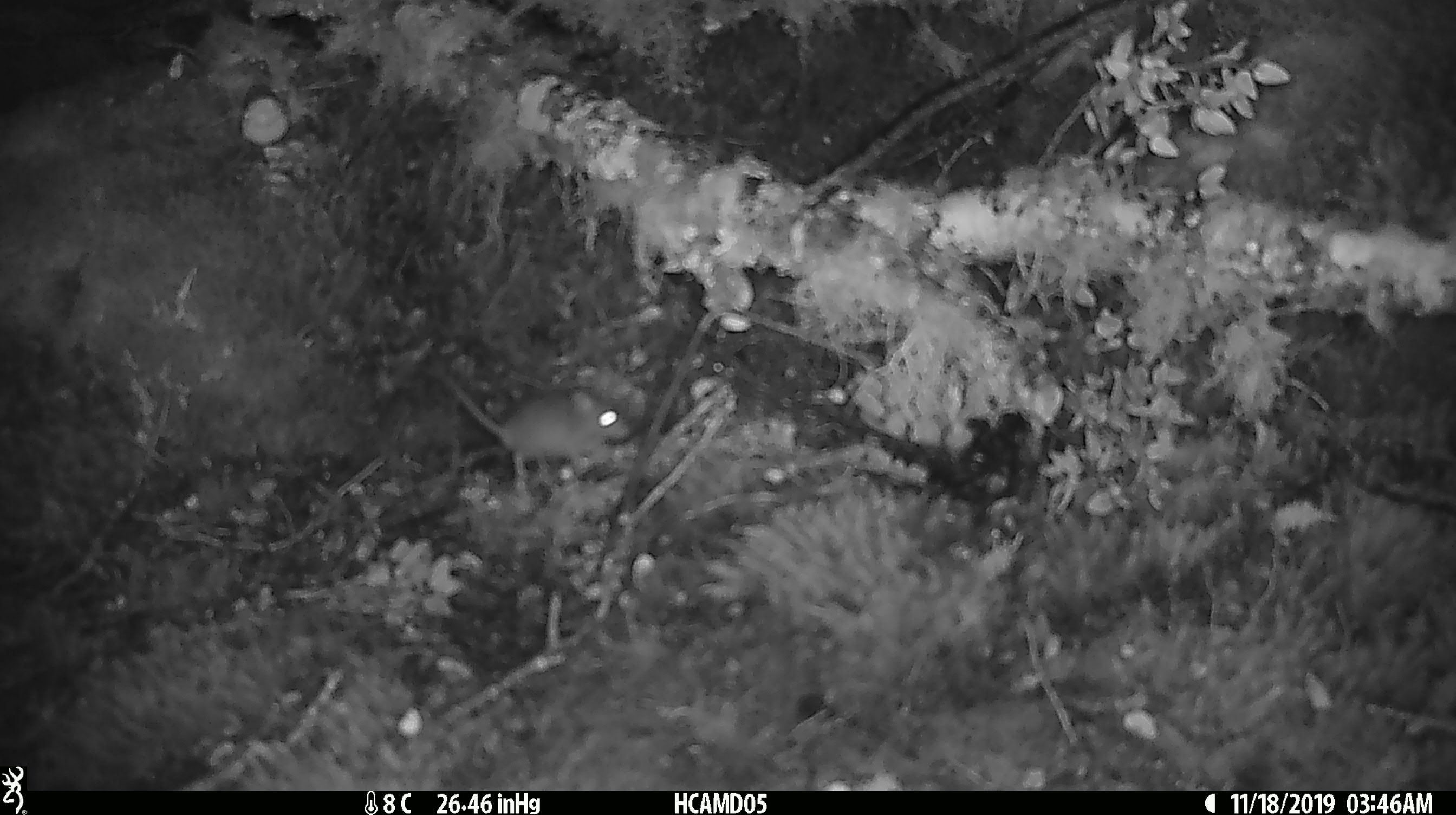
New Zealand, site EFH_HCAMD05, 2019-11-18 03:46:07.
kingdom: Animalia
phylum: Chordata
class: Mammalia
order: Rodentia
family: Muridae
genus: Mus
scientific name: Mus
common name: mouse